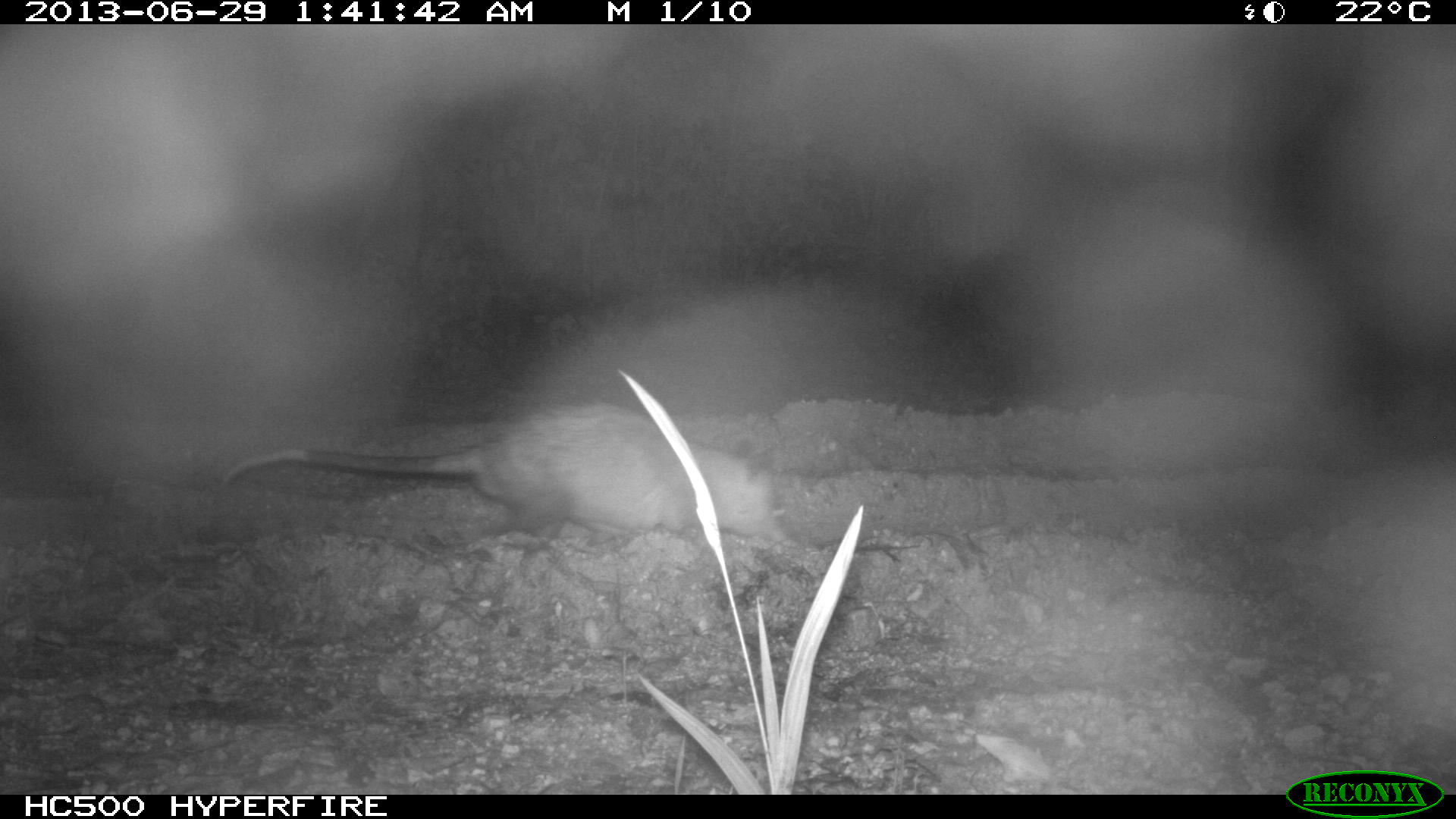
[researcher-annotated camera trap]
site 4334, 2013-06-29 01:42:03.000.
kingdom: Animalia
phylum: Chordata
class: Mammalia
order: Didelphimorphia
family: Didelphidae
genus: Didelphis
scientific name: Didelphis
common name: american opossums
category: didelphis sp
Didelphis sp (american opossums) (Didelphis), count 1.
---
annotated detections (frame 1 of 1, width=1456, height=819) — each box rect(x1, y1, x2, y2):
didelphis sp: rect(216, 404, 788, 544)